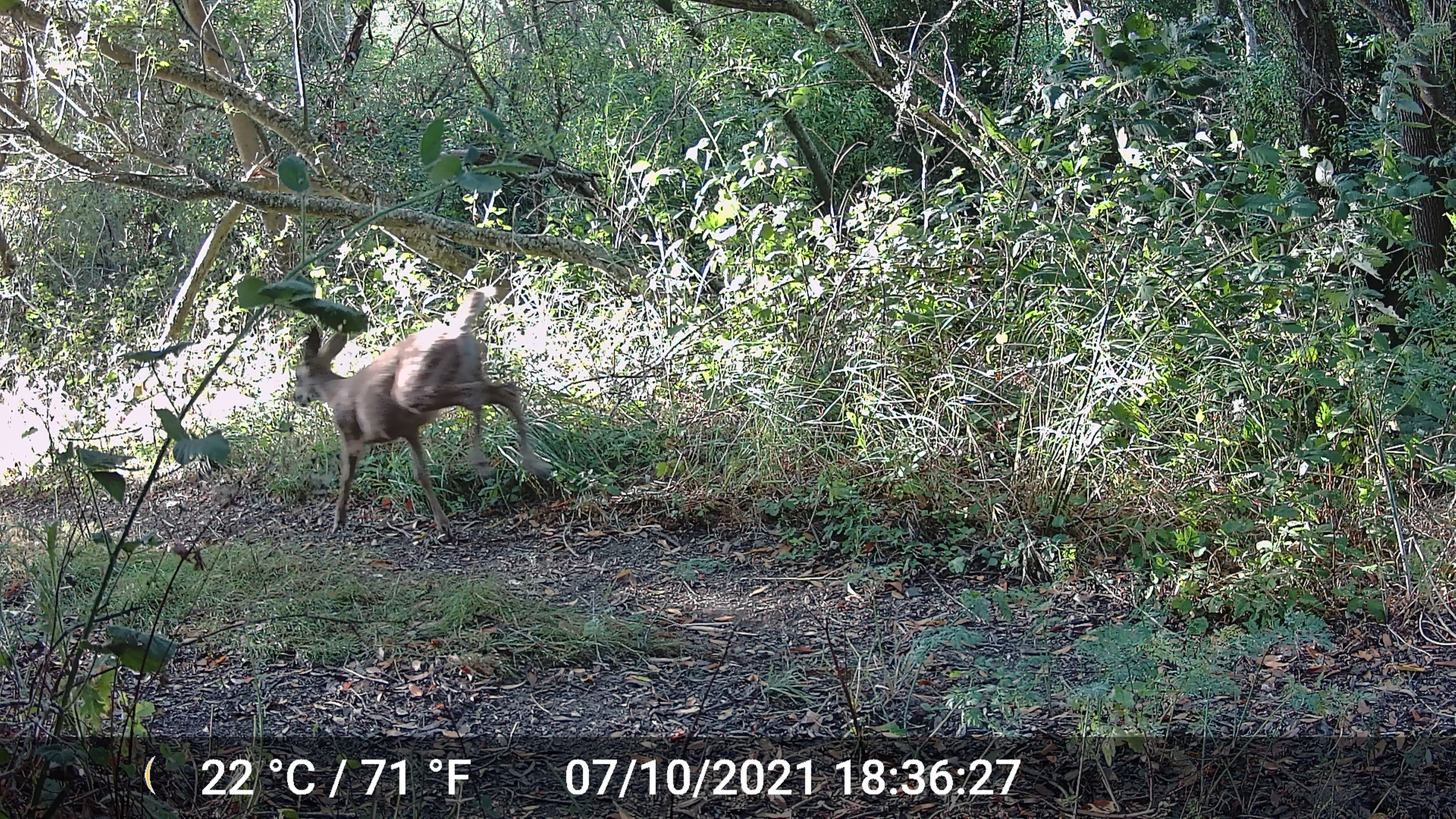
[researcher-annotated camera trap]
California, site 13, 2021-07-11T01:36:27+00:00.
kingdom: Animalia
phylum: Chordata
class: Mammalia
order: Artiodactyla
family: Cervidae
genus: Odocoileus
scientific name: Odocoileus hemionus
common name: mule deer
Mule deer (Odocoileus hemionus).